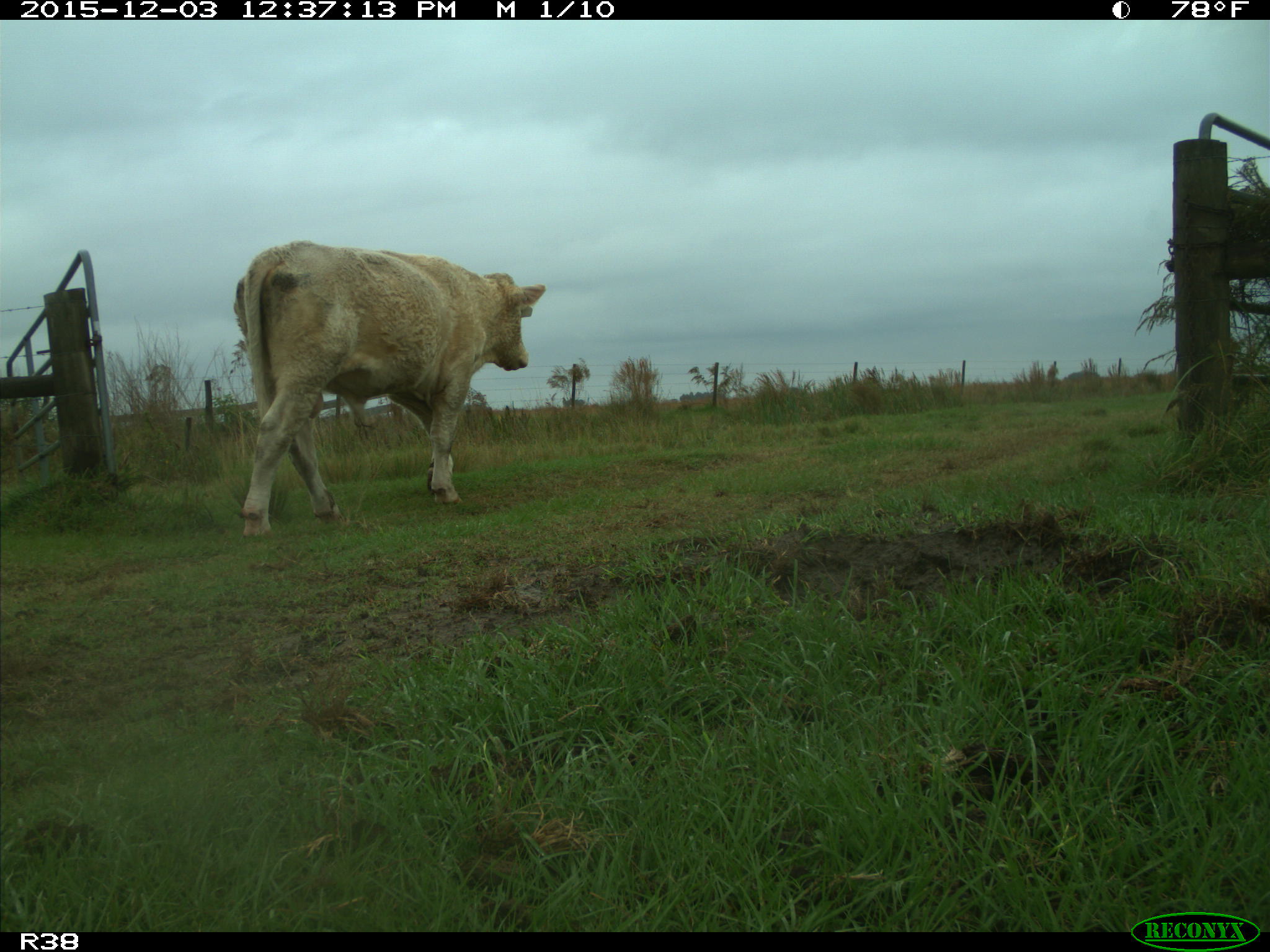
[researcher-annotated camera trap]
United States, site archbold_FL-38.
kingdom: Animalia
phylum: Chordata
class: Mammalia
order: Artiodactyla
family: Bovidae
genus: Bos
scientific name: Bos taurus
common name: domestic cow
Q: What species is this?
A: Bos taurus (domestic cow).